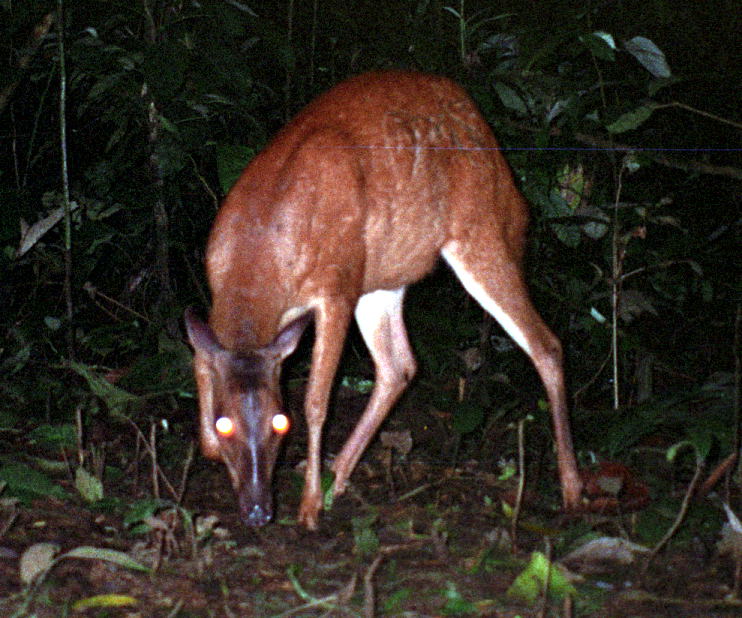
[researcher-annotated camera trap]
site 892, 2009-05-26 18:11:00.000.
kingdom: Animalia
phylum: Chordata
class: Mammalia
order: Artiodactyla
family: Cervidae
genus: Mazama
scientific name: Mazama americana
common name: red brocket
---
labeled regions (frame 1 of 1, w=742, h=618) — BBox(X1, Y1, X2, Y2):
mazama americana: BBox(183, 68, 586, 532)